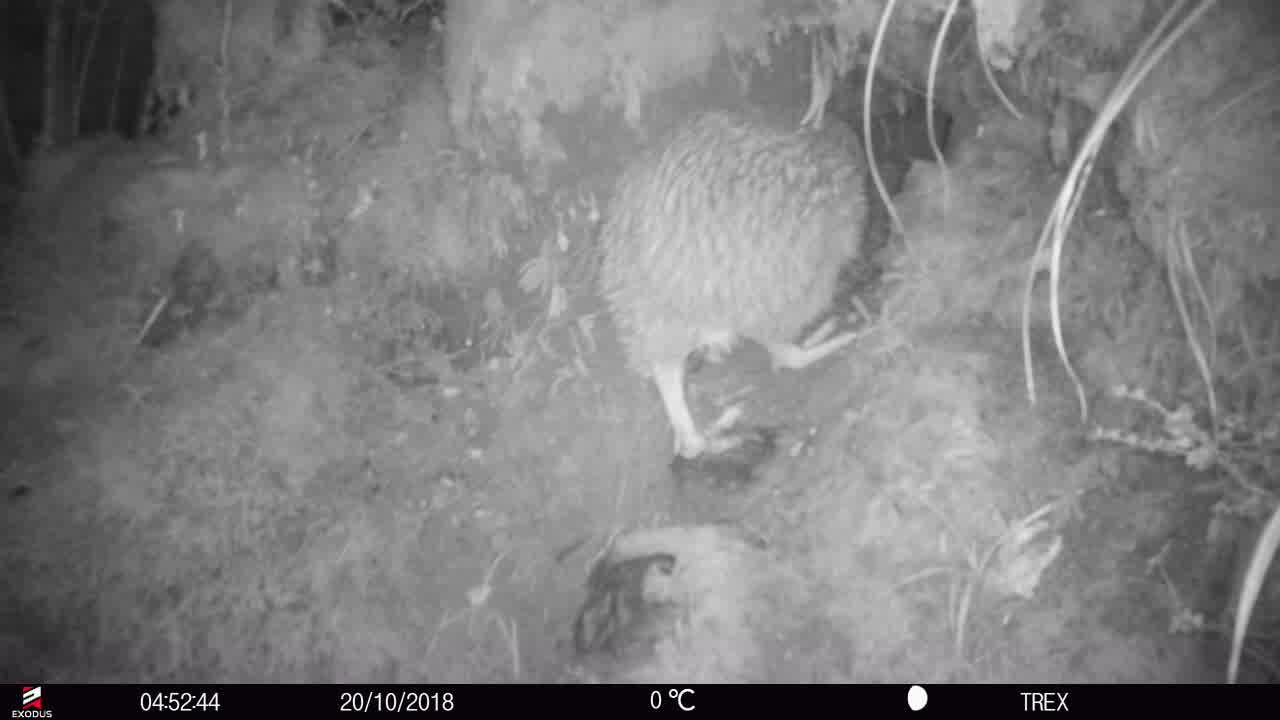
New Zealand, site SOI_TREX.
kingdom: Animalia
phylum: Chordata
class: Aves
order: Apterygiformes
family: Apterygidae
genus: Apteryx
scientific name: Apteryx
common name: kiwi